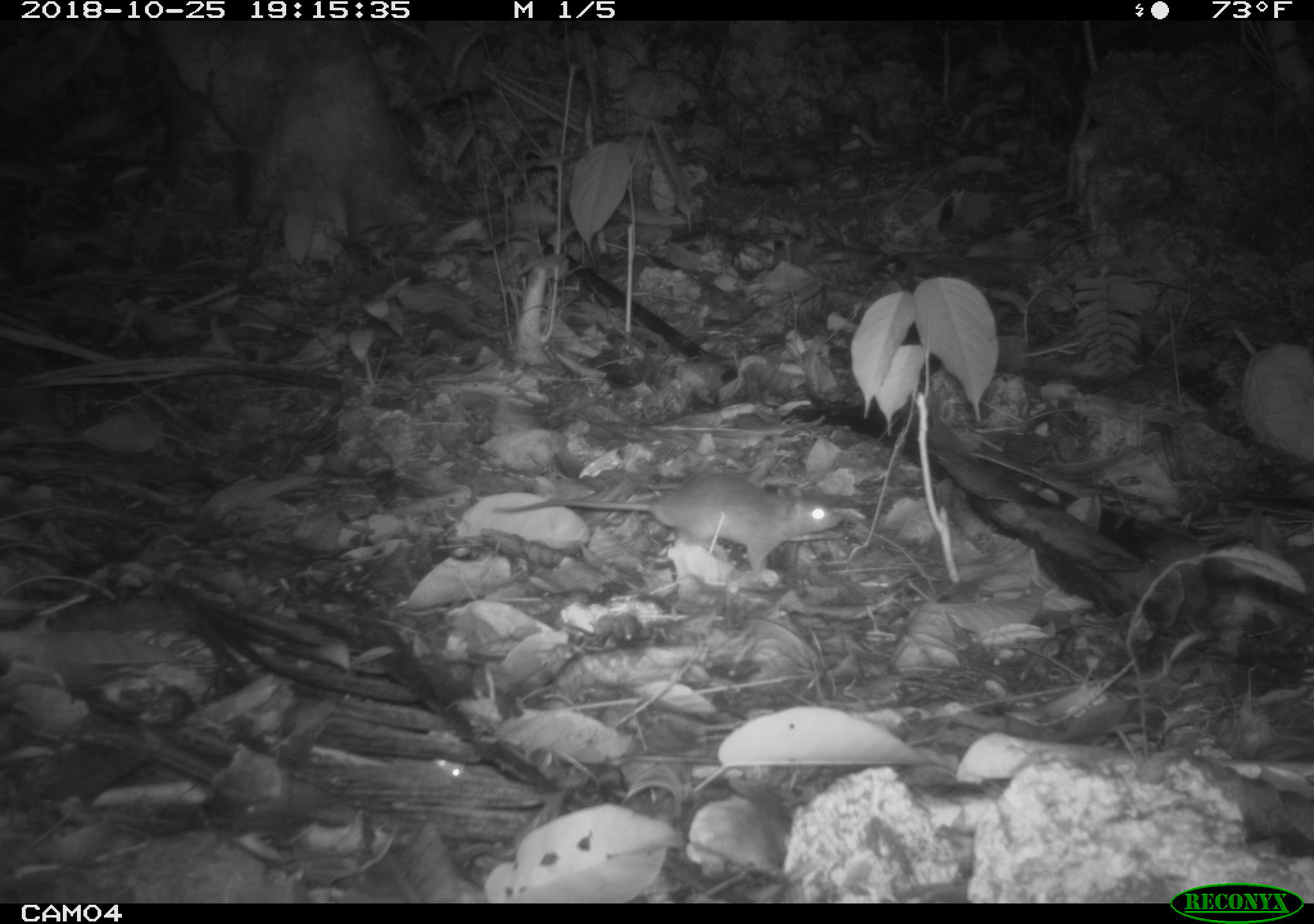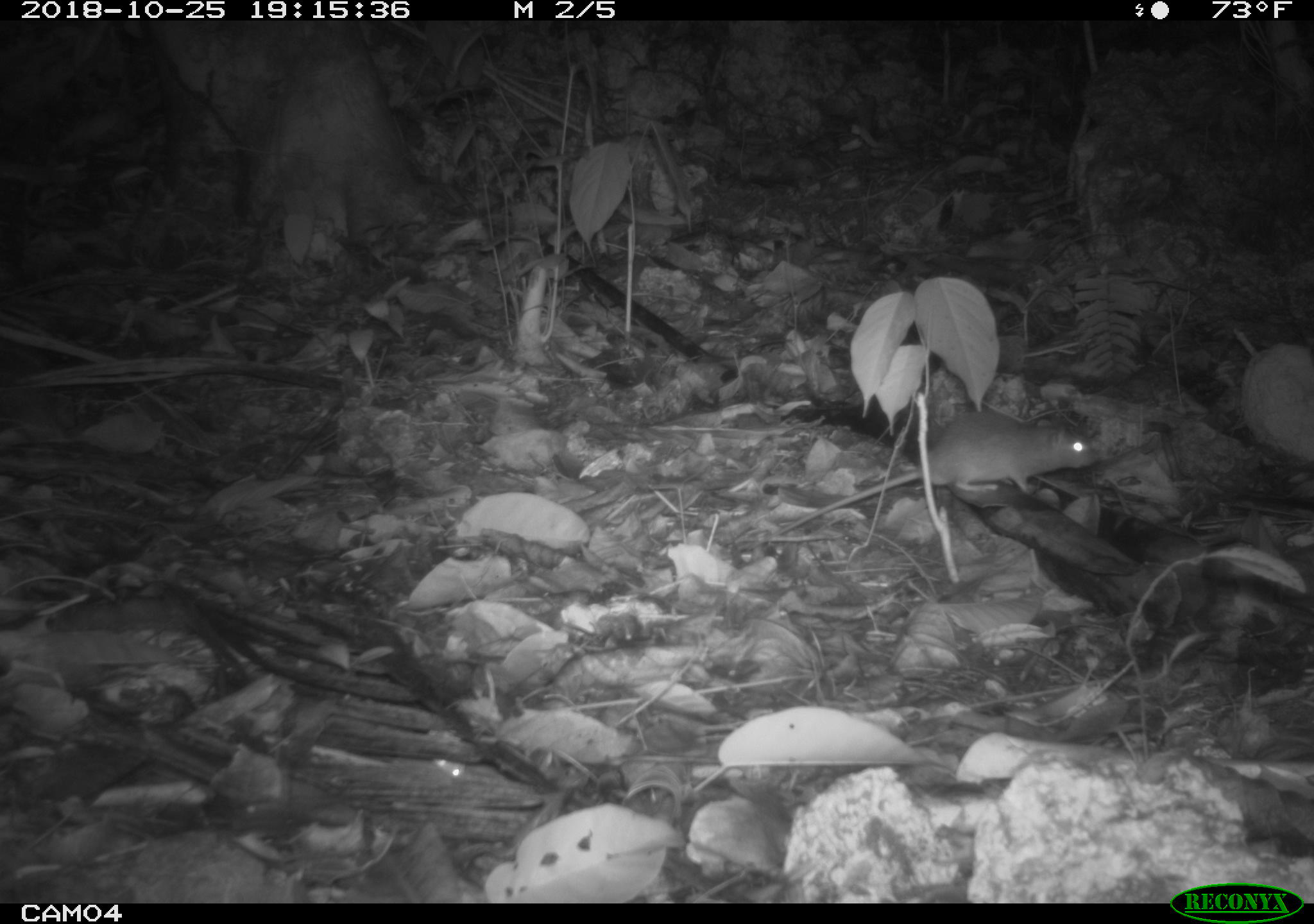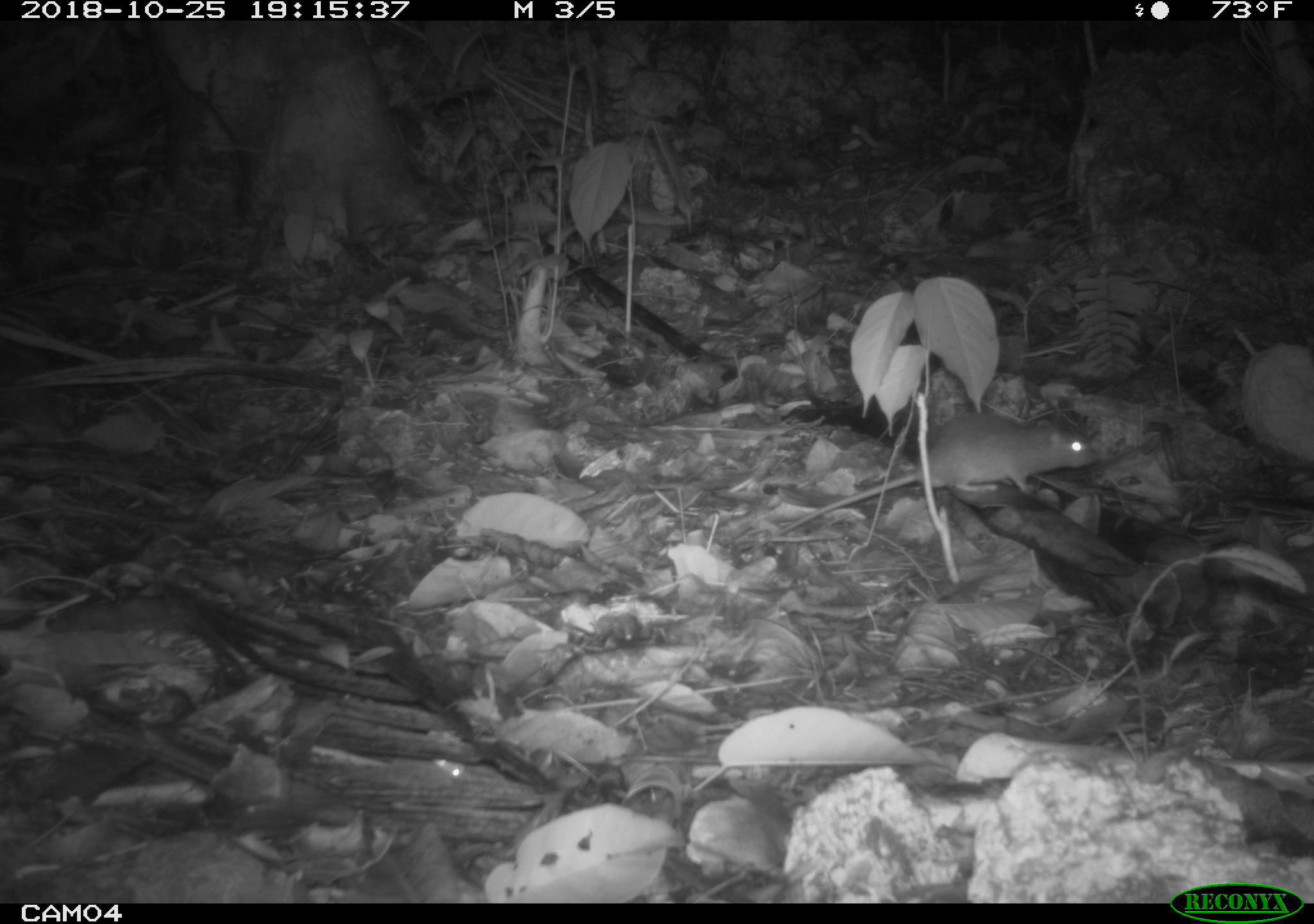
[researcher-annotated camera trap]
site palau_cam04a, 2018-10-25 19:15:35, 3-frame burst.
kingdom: Animalia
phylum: Chordata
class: Mammalia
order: Rodentia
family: Muridae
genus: Rattus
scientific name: Rattus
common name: rat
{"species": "rat (Rattus)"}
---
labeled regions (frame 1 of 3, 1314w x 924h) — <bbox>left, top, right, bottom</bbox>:
rat: <bbox>485, 481, 860, 575</bbox>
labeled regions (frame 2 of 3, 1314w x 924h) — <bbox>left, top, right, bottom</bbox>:
rat: <bbox>773, 411, 1095, 524</bbox>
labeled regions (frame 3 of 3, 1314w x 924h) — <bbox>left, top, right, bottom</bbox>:
rat: <bbox>767, 411, 1095, 531</bbox>